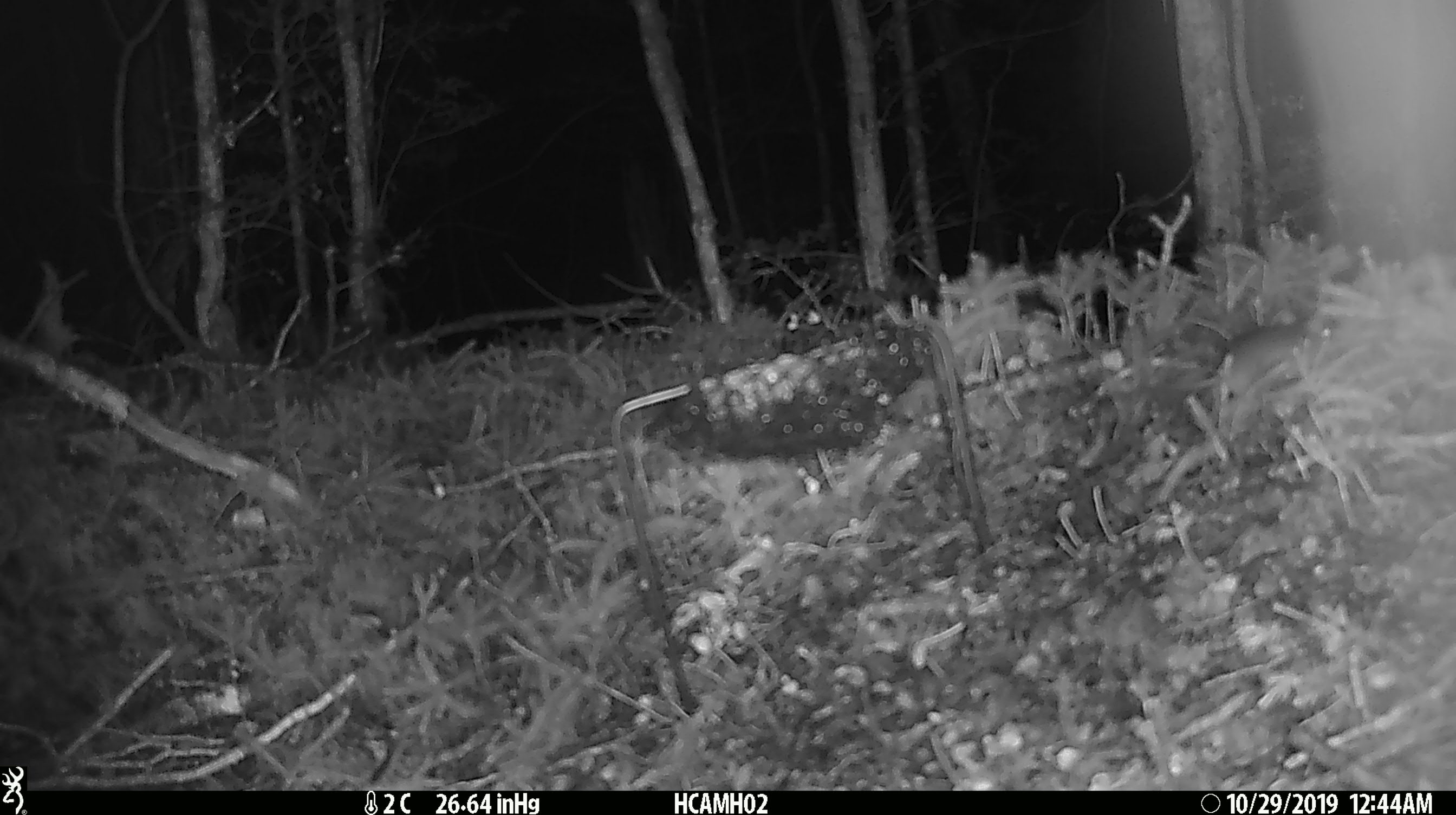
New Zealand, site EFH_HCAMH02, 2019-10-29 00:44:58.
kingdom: Animalia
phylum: Chordata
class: Mammalia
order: Rodentia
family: Muridae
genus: Mus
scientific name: Mus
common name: mouse